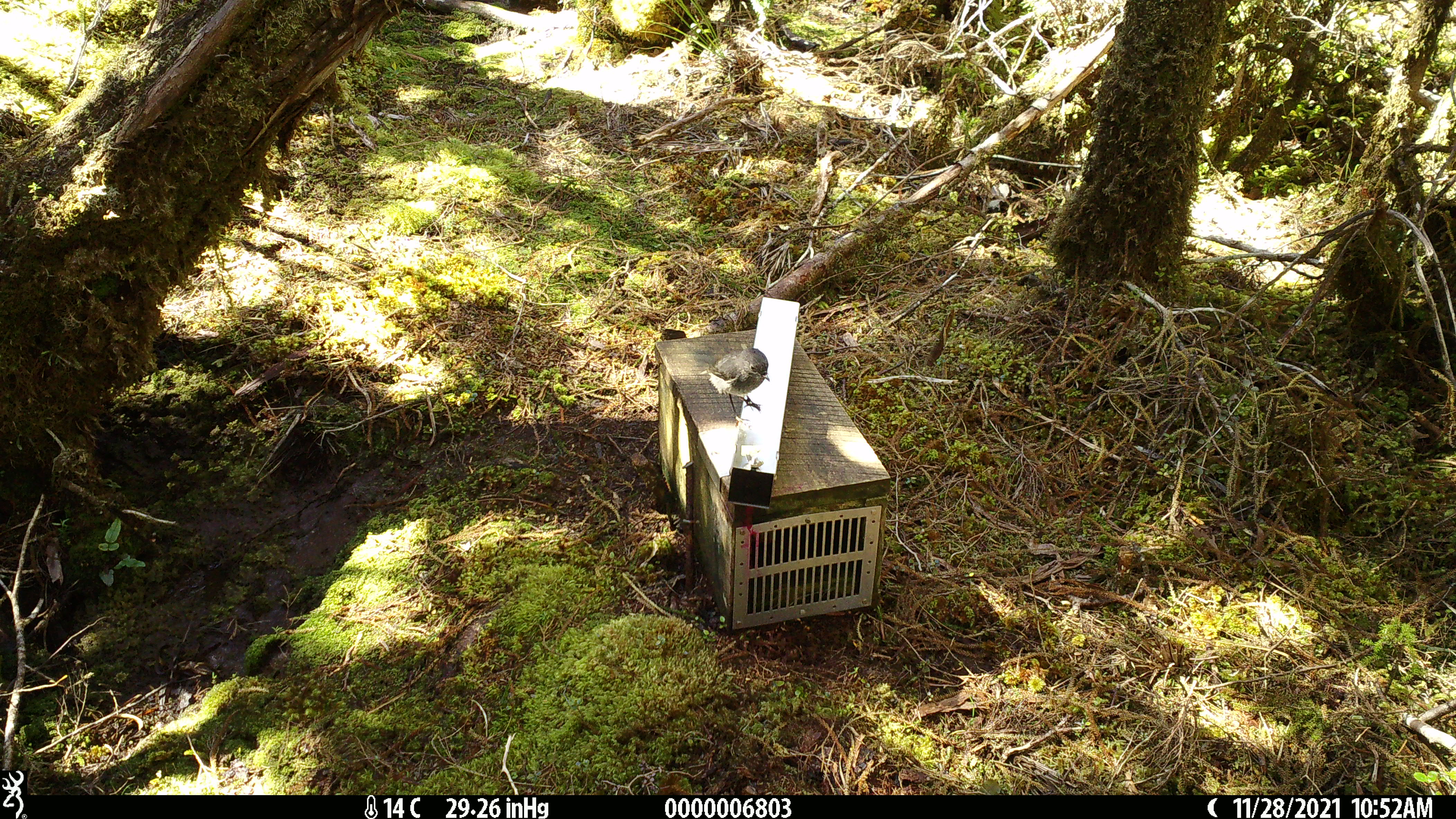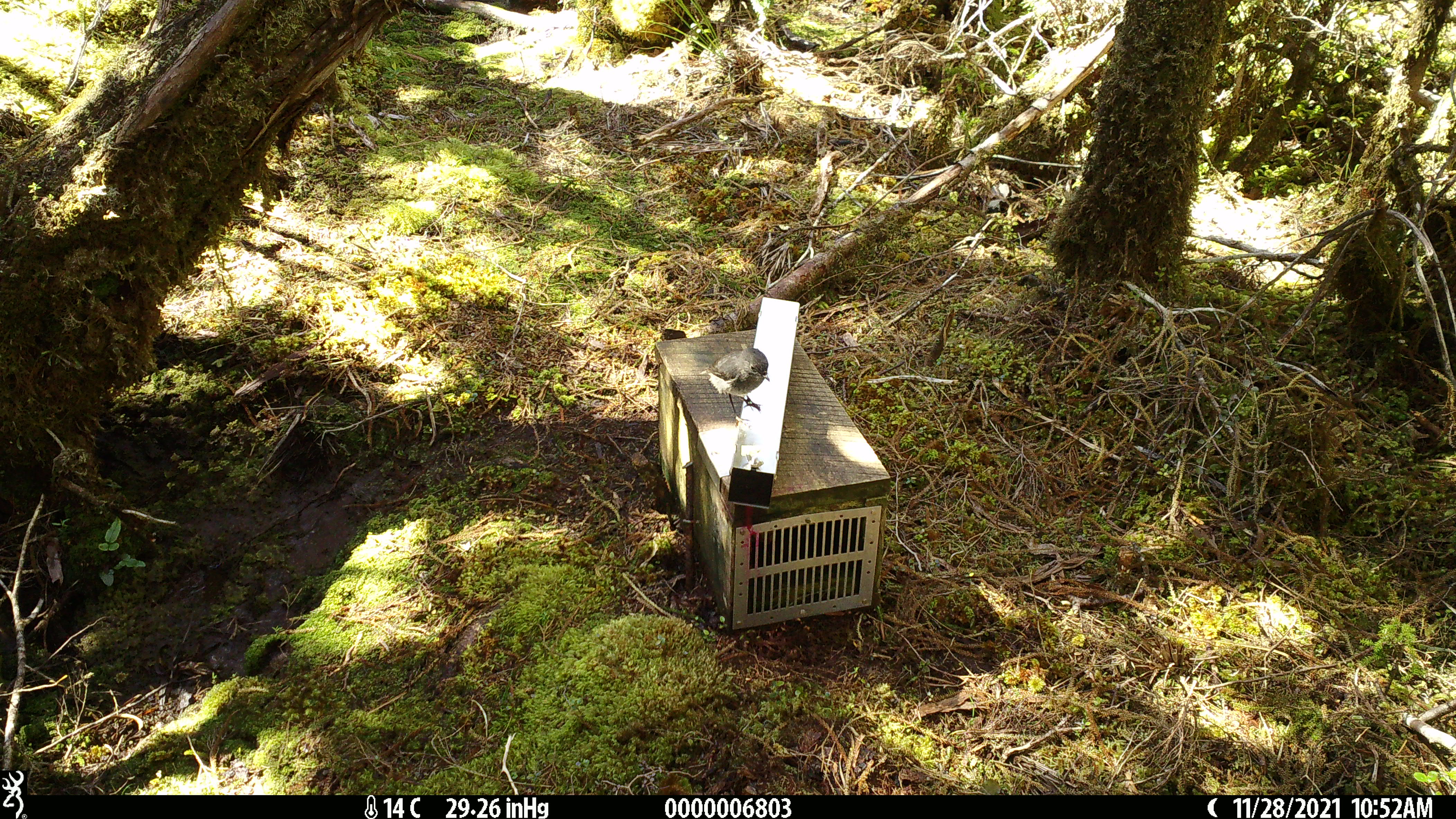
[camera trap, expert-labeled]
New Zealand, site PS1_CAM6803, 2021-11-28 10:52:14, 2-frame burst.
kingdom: Animalia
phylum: Chordata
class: Aves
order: Passeriformes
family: Petroicidae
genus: Petroica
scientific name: Petroica australis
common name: new zealand robin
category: robin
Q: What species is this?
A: Robin (new zealand robin) (Petroica australis).